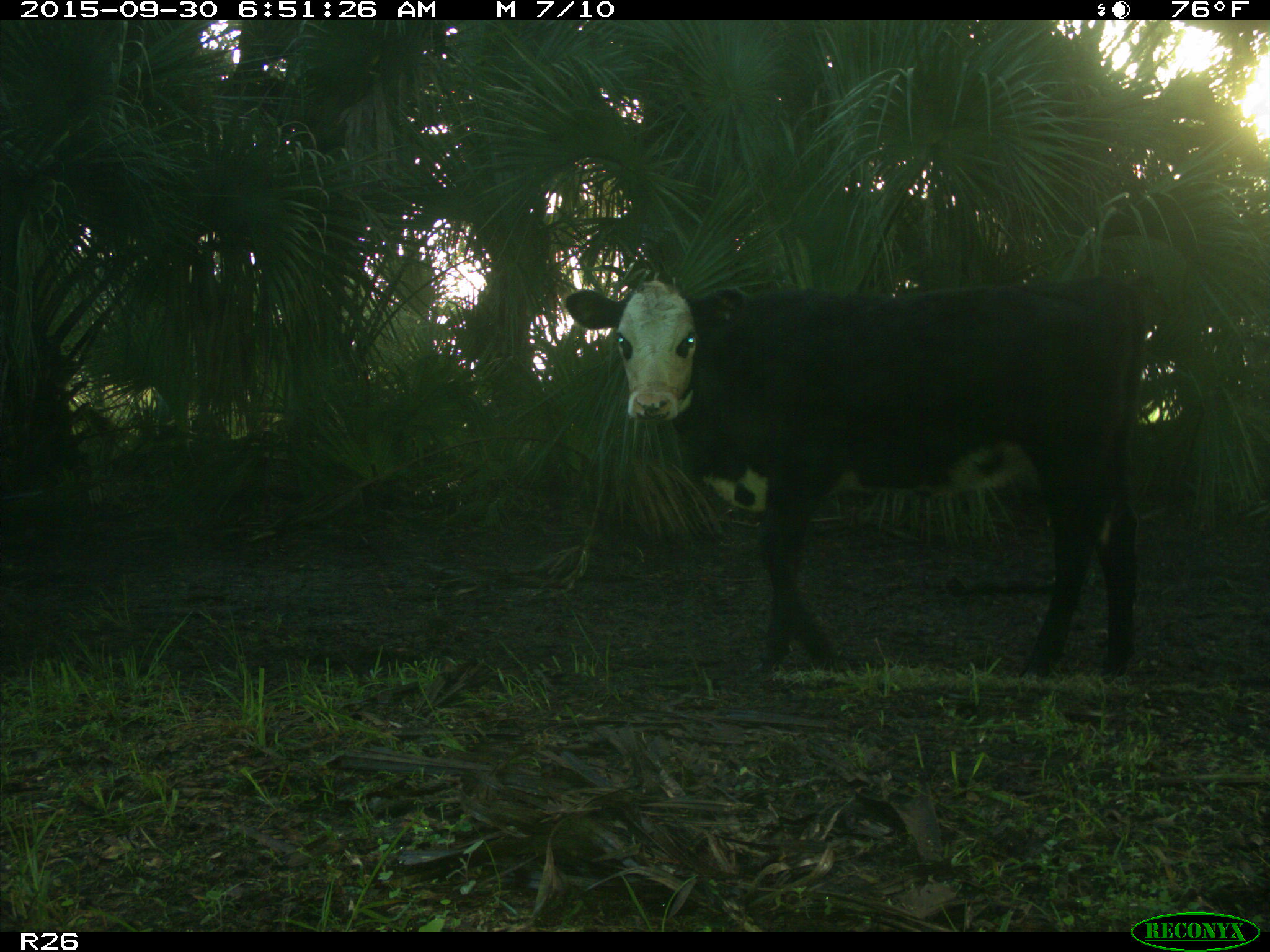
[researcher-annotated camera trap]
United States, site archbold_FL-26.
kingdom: Animalia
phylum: Chordata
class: Mammalia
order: Artiodactyla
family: Bovidae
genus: Bos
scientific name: Bos taurus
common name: domestic cow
Bos taurus (domestic cow).